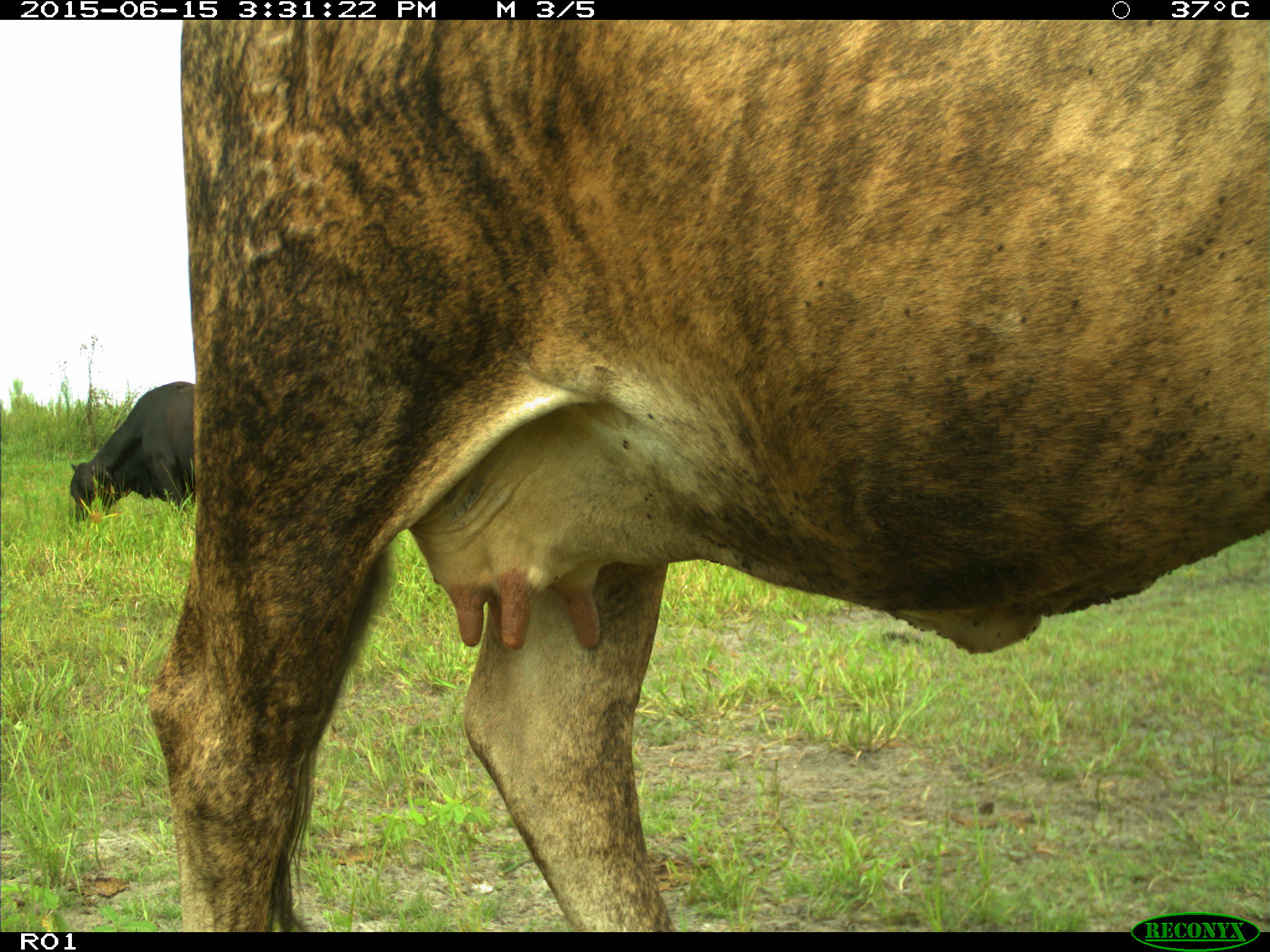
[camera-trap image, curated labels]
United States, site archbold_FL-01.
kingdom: Animalia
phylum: Chordata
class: Mammalia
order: Artiodactyla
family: Bovidae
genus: Bos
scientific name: Bos taurus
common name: domestic cow